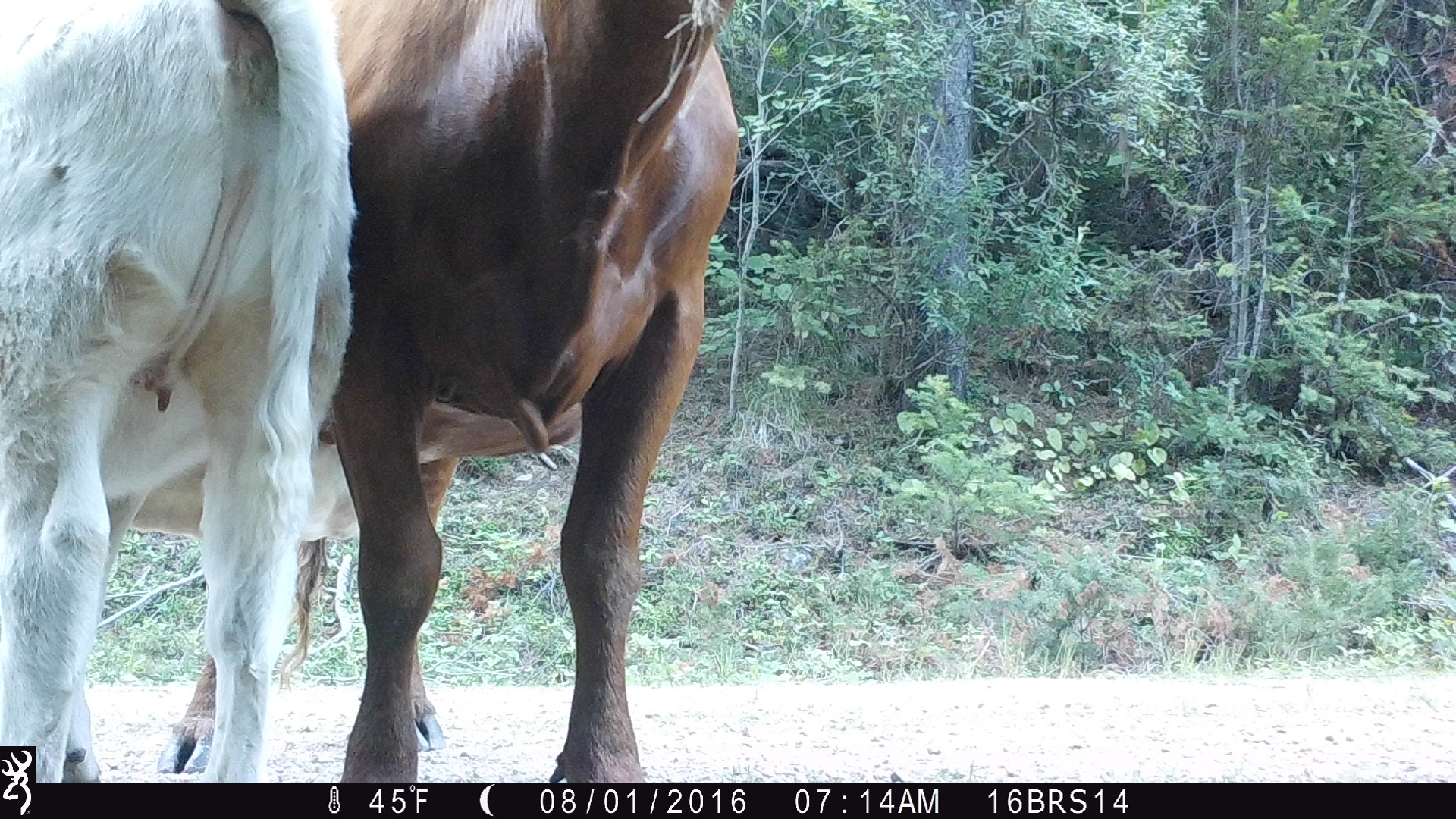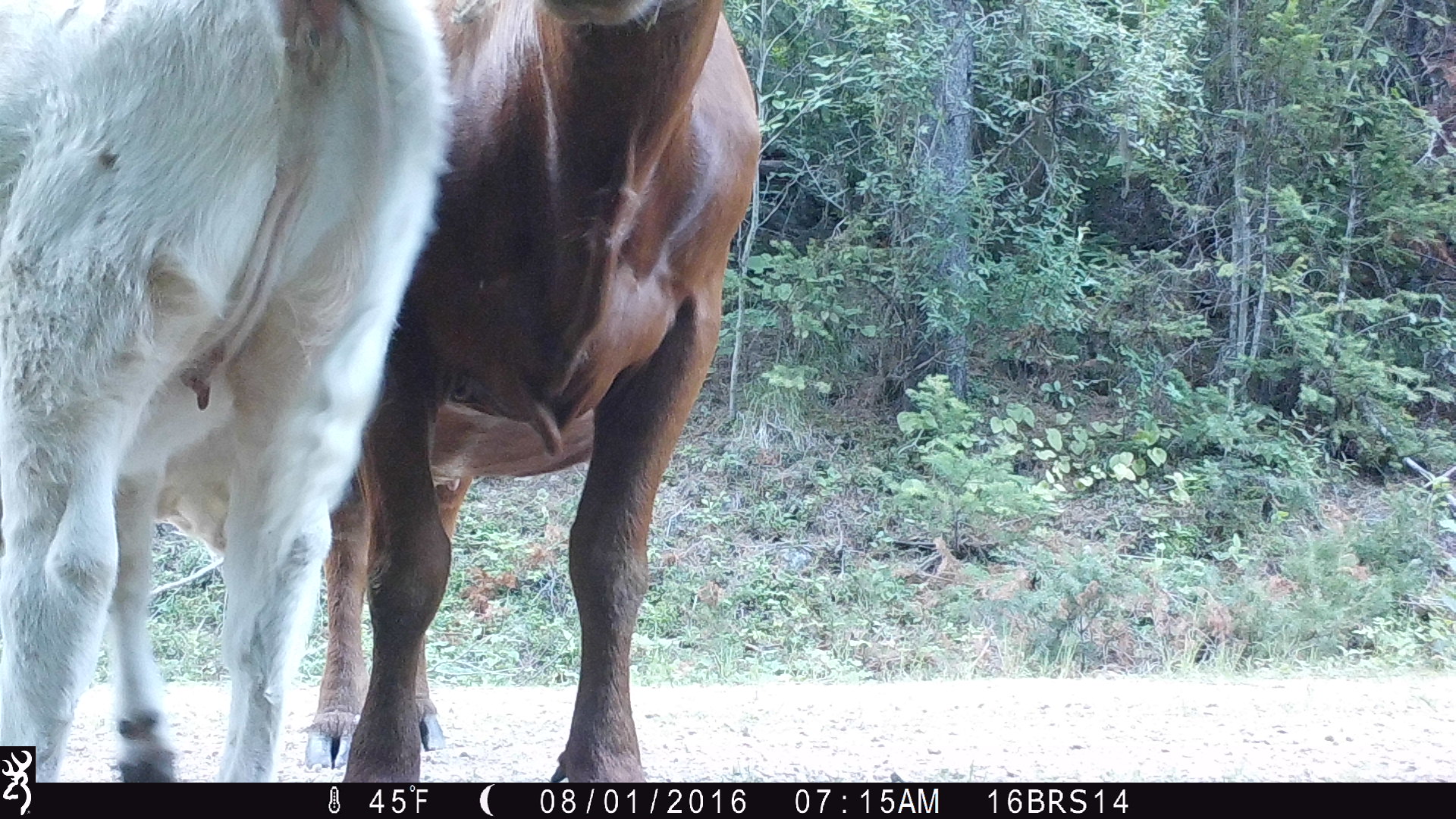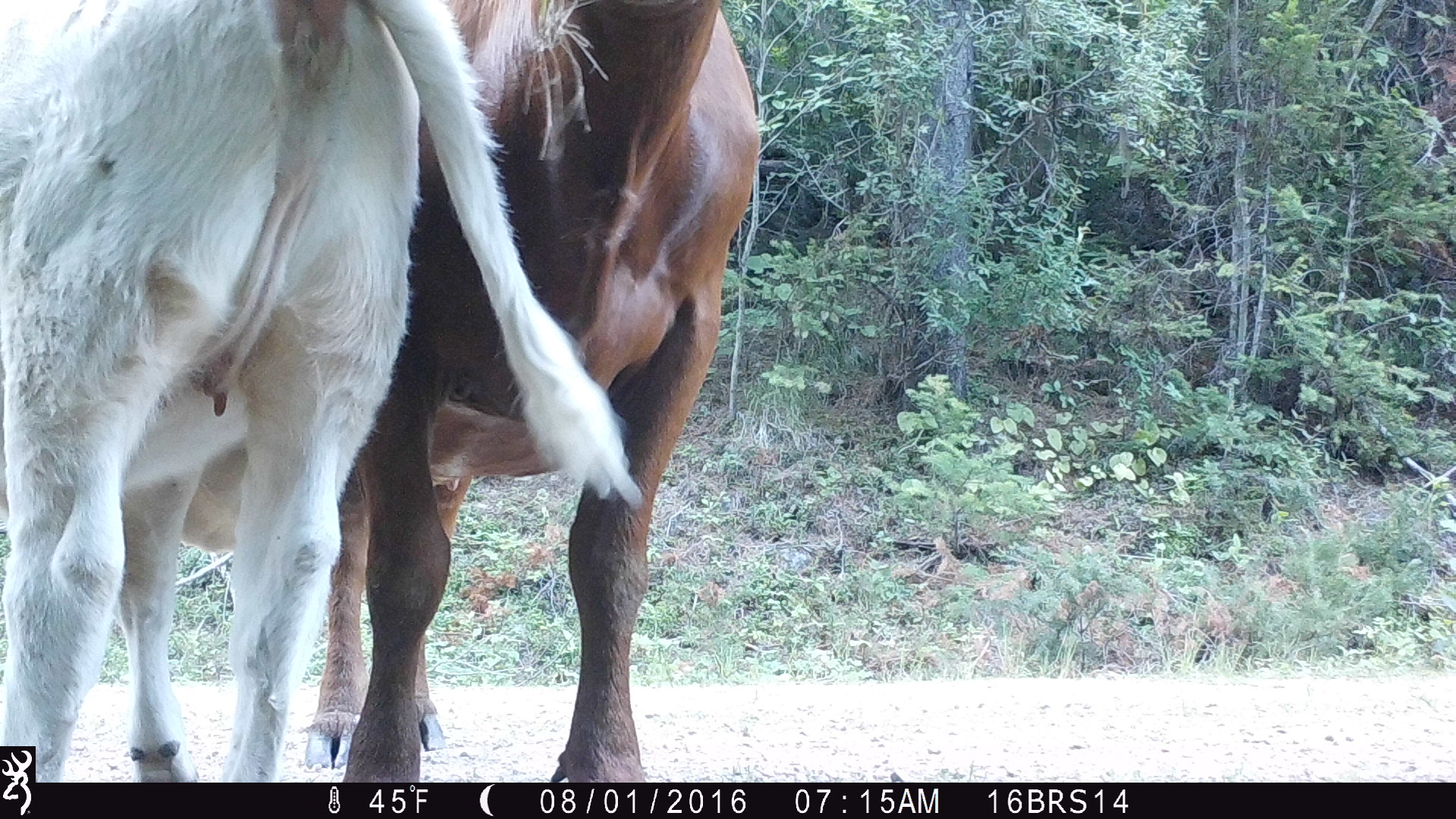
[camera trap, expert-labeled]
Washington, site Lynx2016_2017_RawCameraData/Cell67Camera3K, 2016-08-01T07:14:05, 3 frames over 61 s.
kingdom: Animalia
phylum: Chordata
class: Mammalia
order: Artiodactyla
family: Bovidae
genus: Bos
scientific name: Bos taurus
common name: domestic cattle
Domestic cattle (Bos taurus). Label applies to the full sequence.